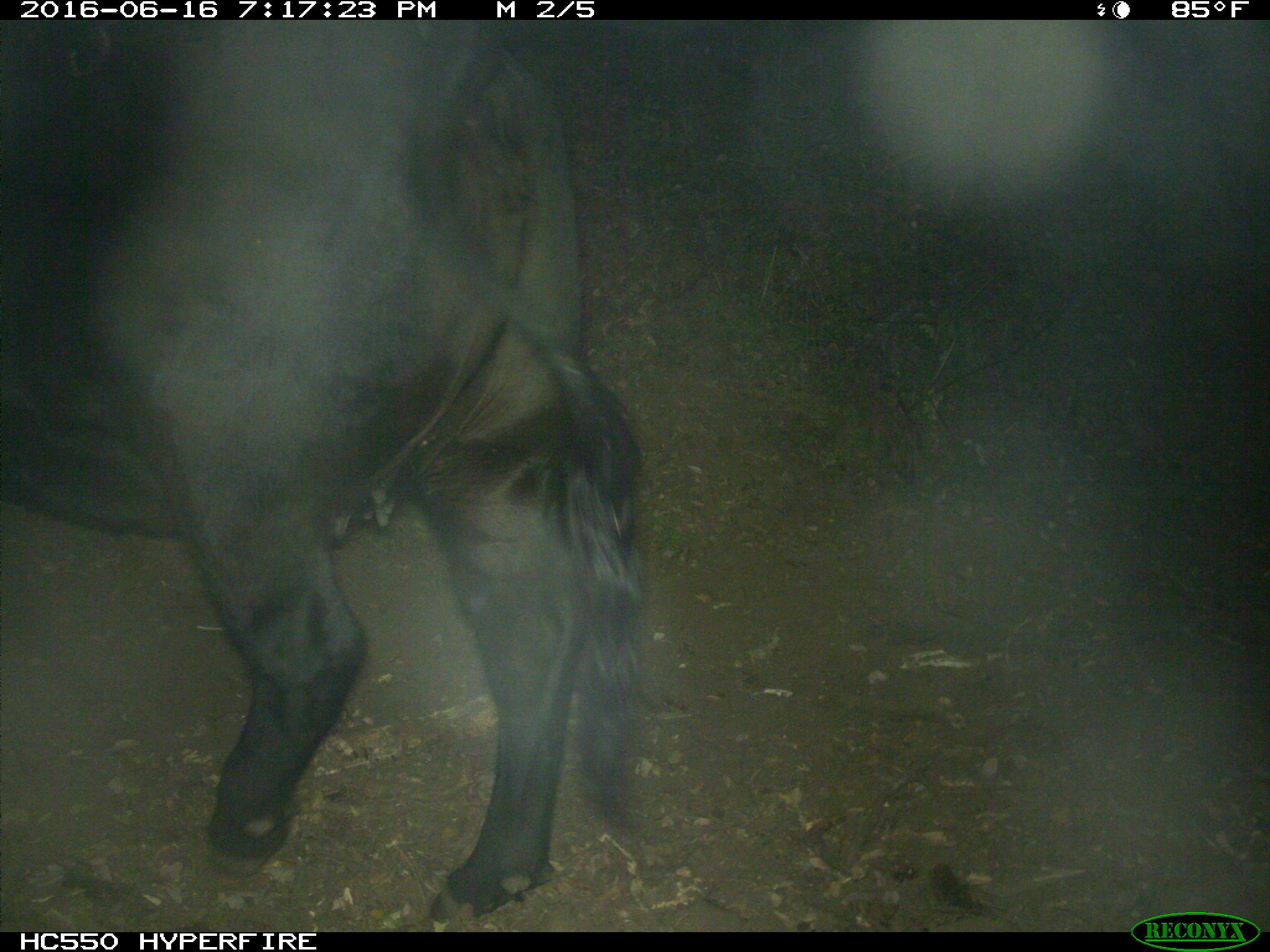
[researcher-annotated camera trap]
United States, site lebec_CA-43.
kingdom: Animalia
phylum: Chordata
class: Mammalia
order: Artiodactyla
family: Bovidae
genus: Bos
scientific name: Bos taurus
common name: domestic cow